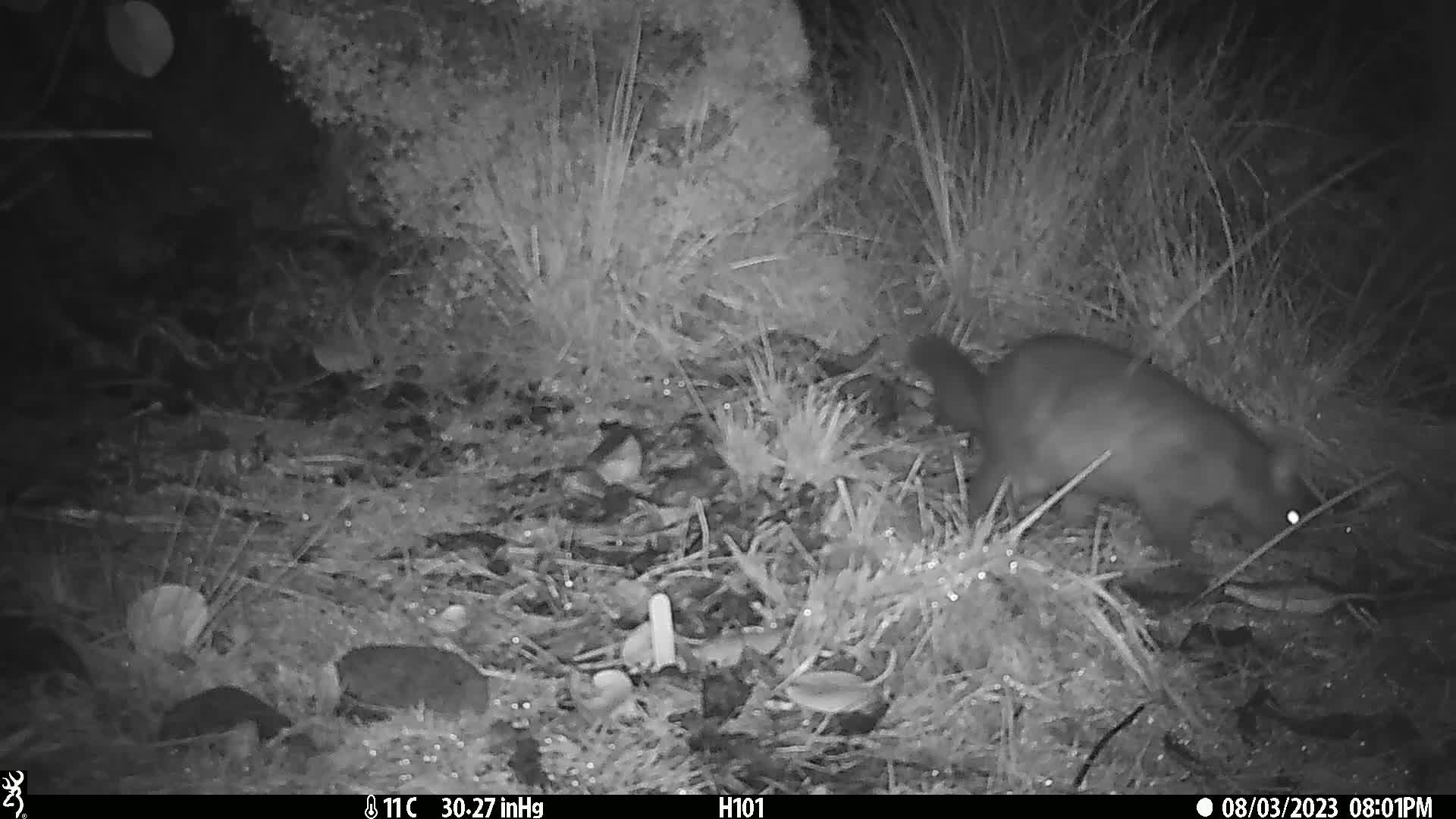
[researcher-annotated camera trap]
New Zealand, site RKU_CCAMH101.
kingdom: Animalia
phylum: Chordata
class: Mammalia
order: Diprotodontia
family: Phalangeridae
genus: Trichosurus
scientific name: Trichosurus vulpecula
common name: common brushtail possum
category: possum